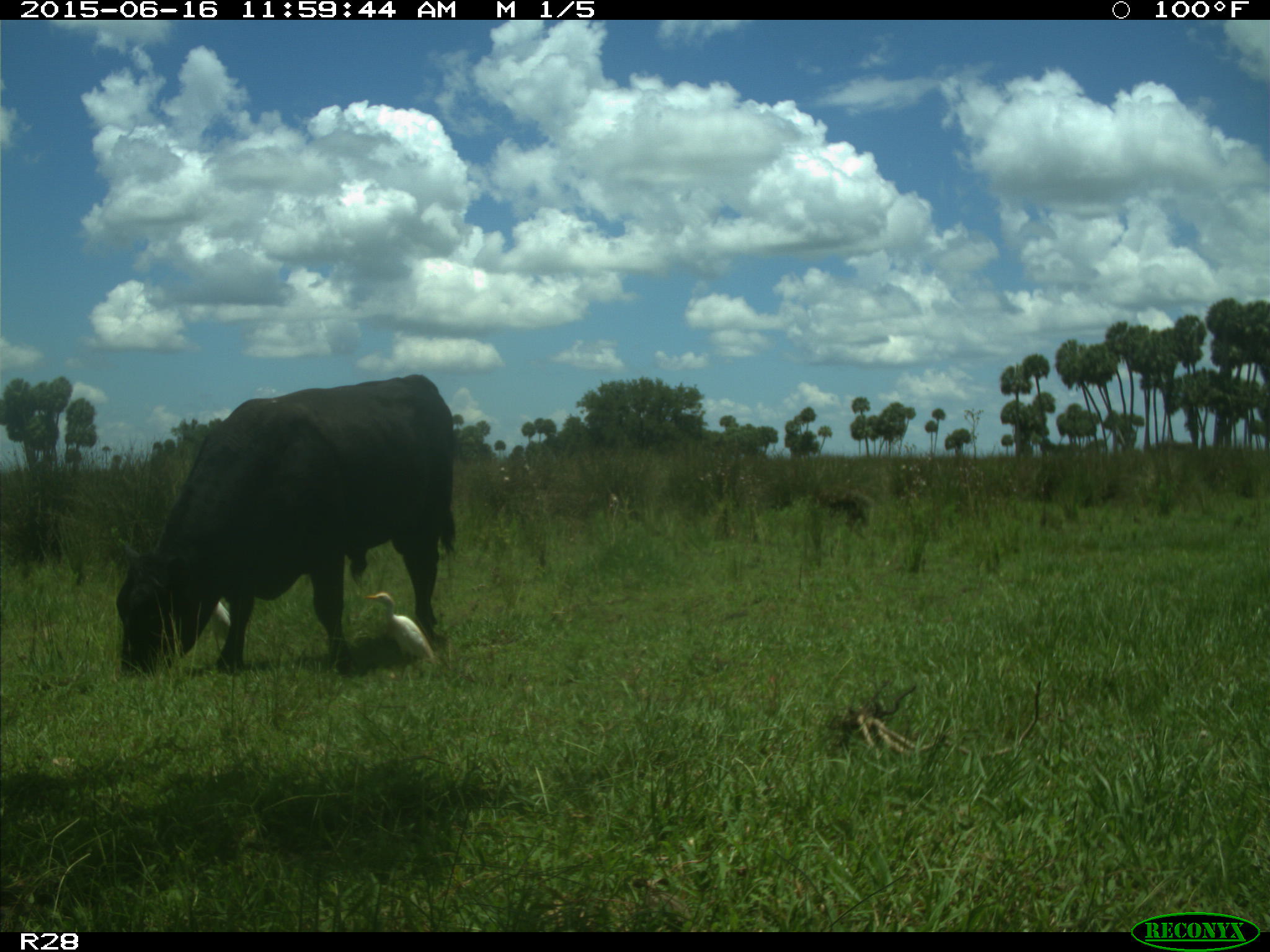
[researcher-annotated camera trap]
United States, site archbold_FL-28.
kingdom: Animalia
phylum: Chordata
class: Mammalia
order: Artiodactyla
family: Bovidae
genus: Bos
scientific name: Bos taurus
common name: domestic cow